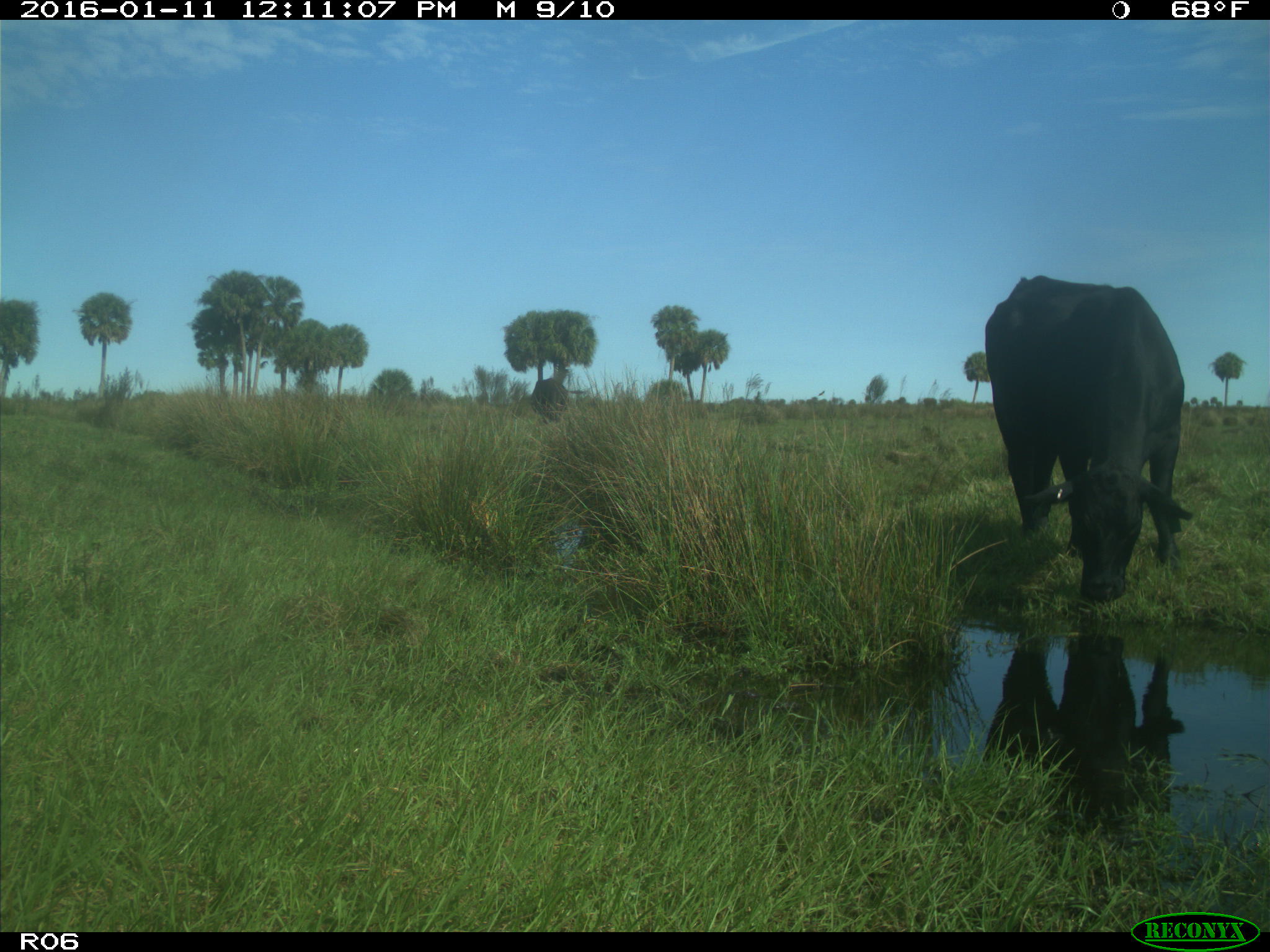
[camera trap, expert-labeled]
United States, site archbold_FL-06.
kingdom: Animalia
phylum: Chordata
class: Mammalia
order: Artiodactyla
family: Bovidae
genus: Bos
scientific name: Bos taurus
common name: domestic cow